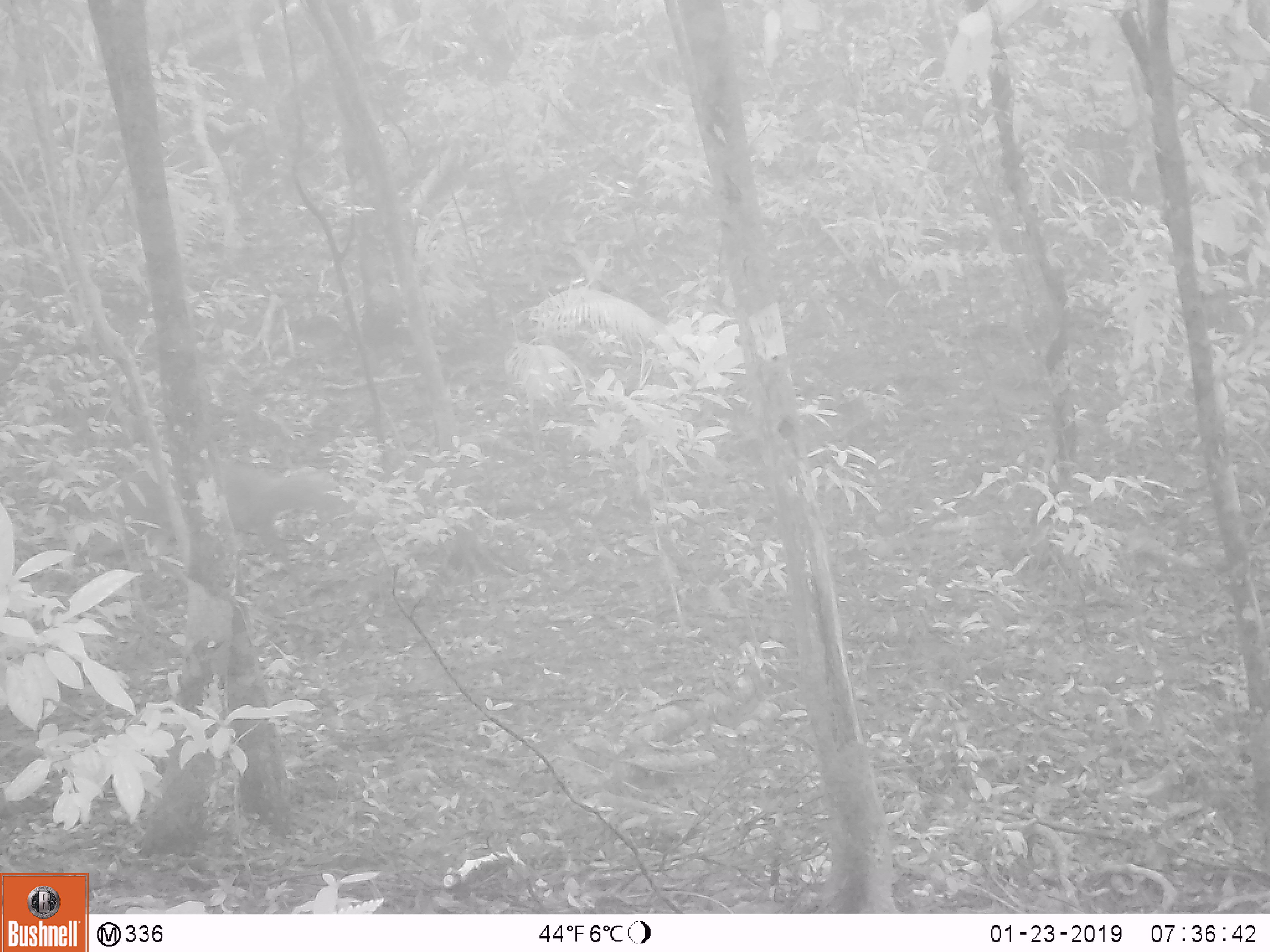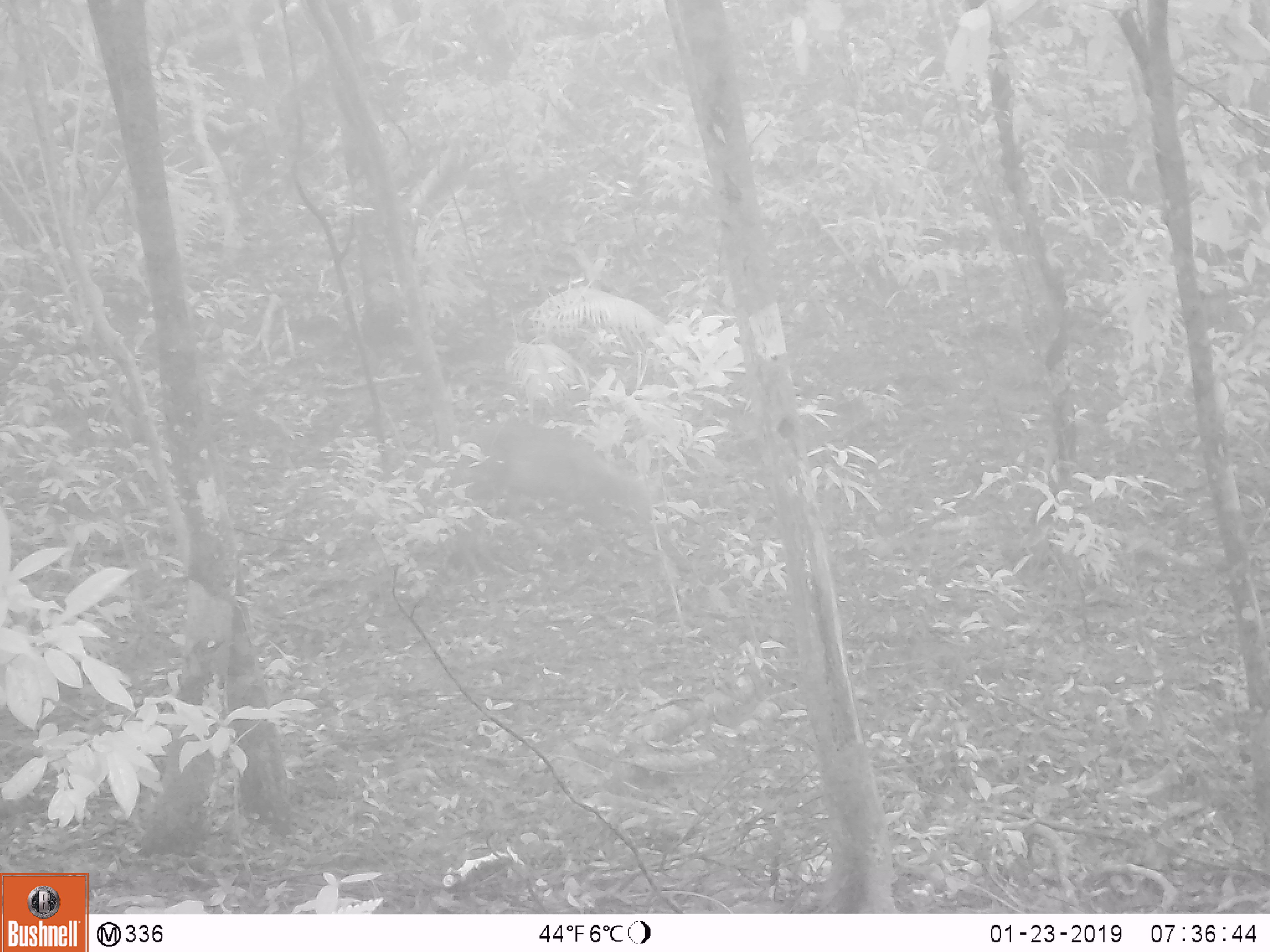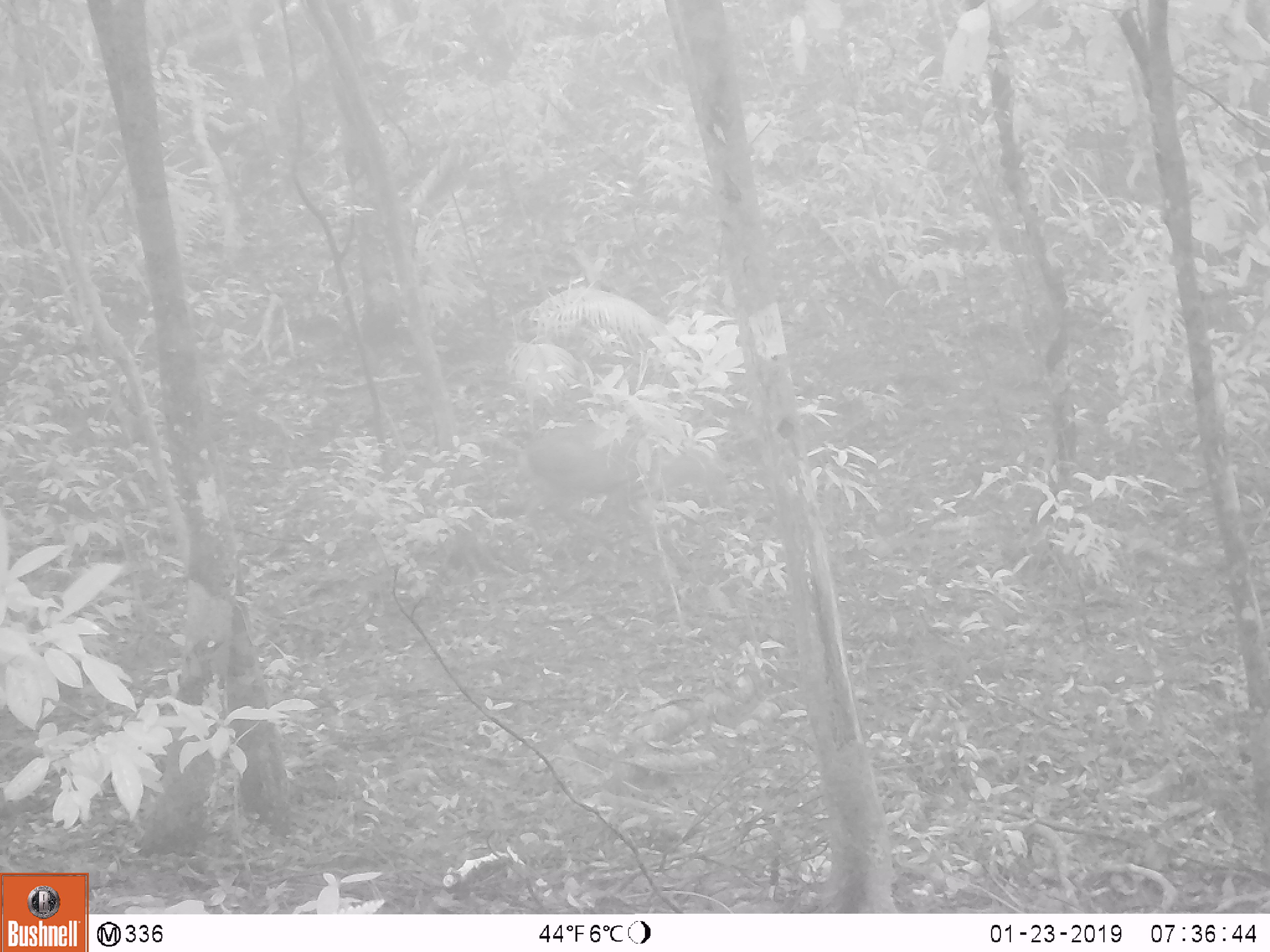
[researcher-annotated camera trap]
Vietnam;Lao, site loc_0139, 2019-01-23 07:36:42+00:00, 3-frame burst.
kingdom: Animalia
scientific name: Animalia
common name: animal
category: unidentified animal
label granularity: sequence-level